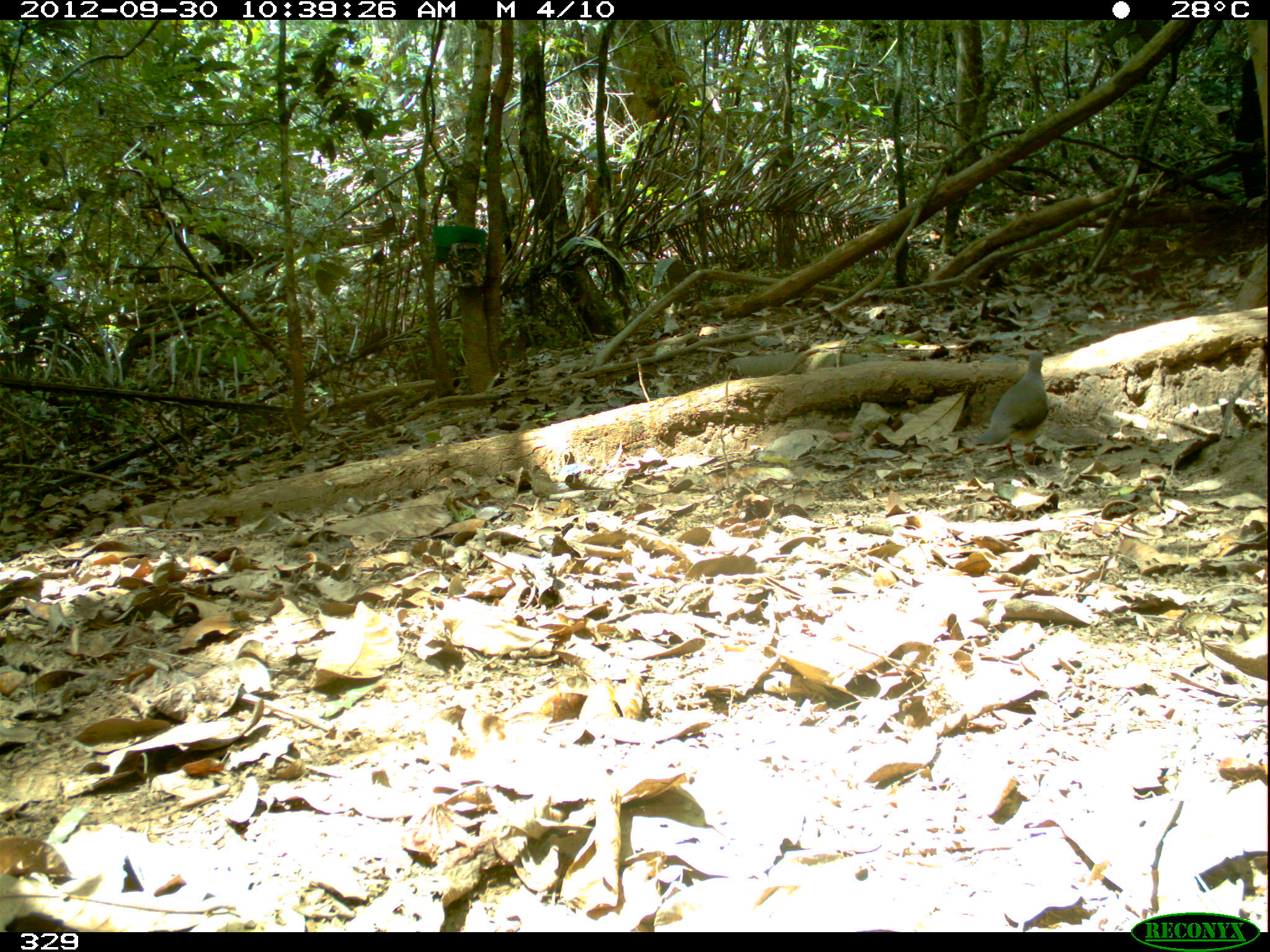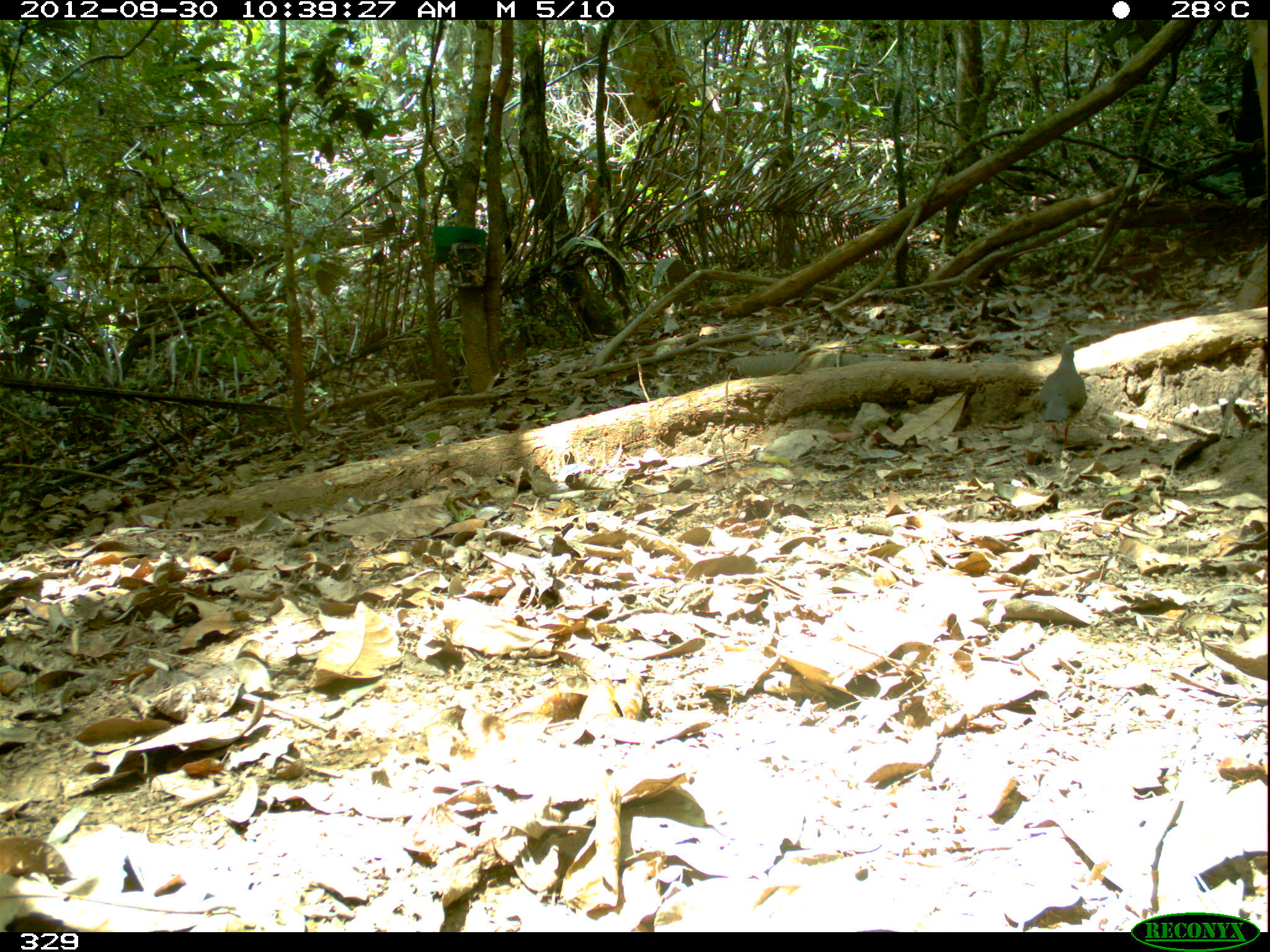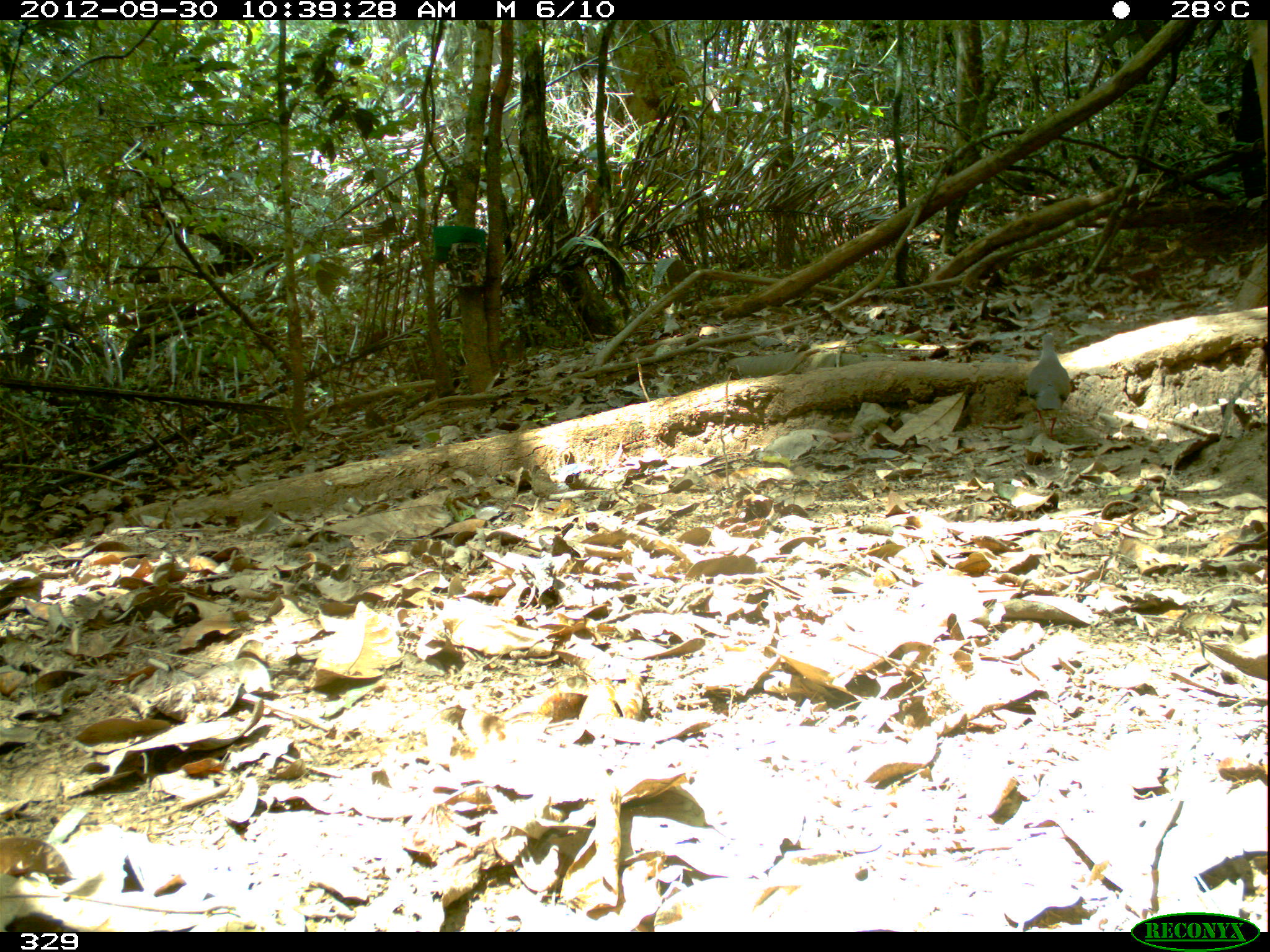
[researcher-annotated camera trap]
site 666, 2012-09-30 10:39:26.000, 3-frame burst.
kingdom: Animalia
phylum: Chordata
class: Aves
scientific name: Aves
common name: bird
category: unknown bird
Unknown bird (bird) (Aves).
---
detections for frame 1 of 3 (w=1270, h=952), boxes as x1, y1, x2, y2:
unknown bird: 976, 345, 1051, 473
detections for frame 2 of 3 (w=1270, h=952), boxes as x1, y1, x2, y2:
unknown bird: 1036, 341, 1089, 449